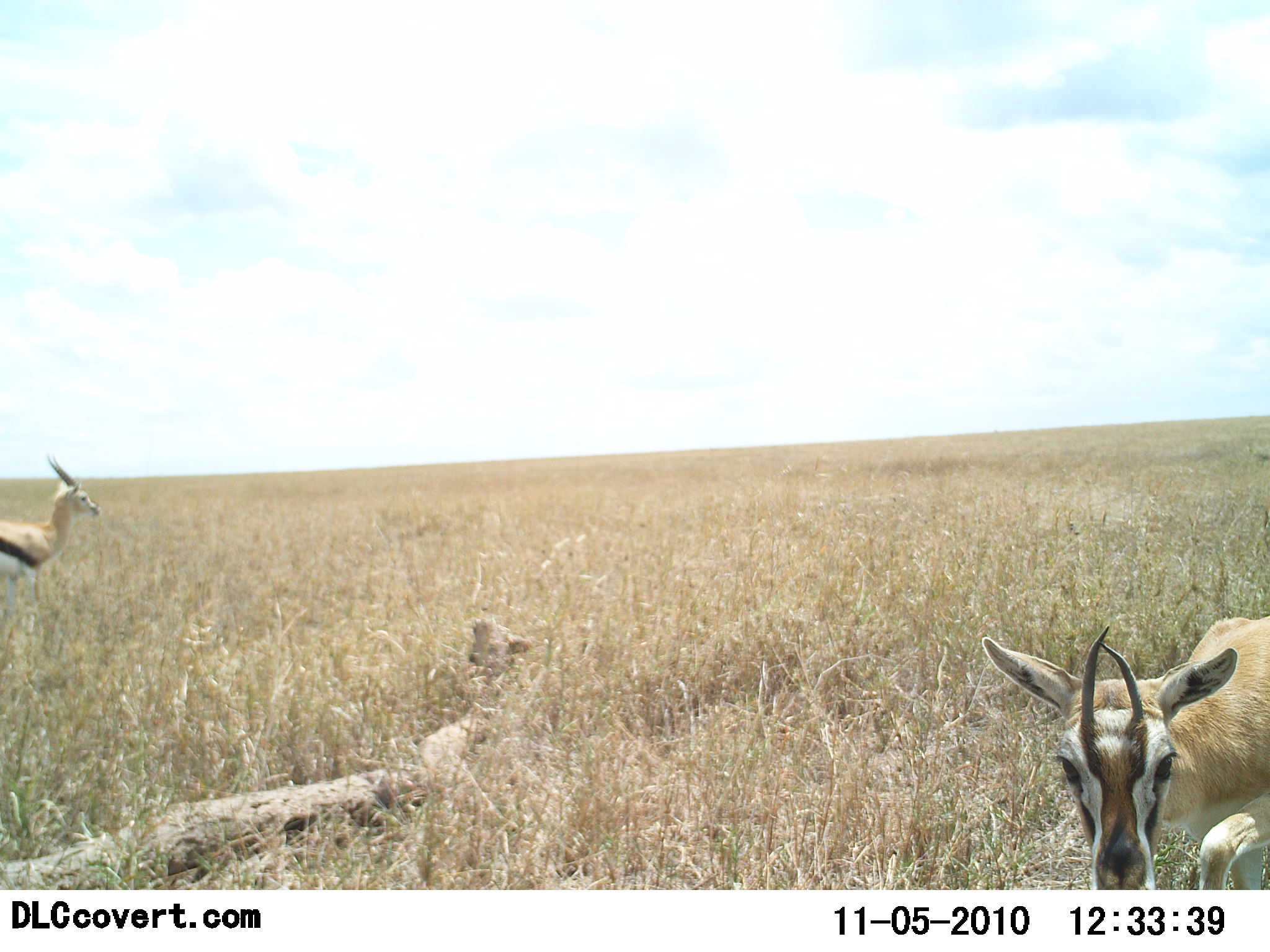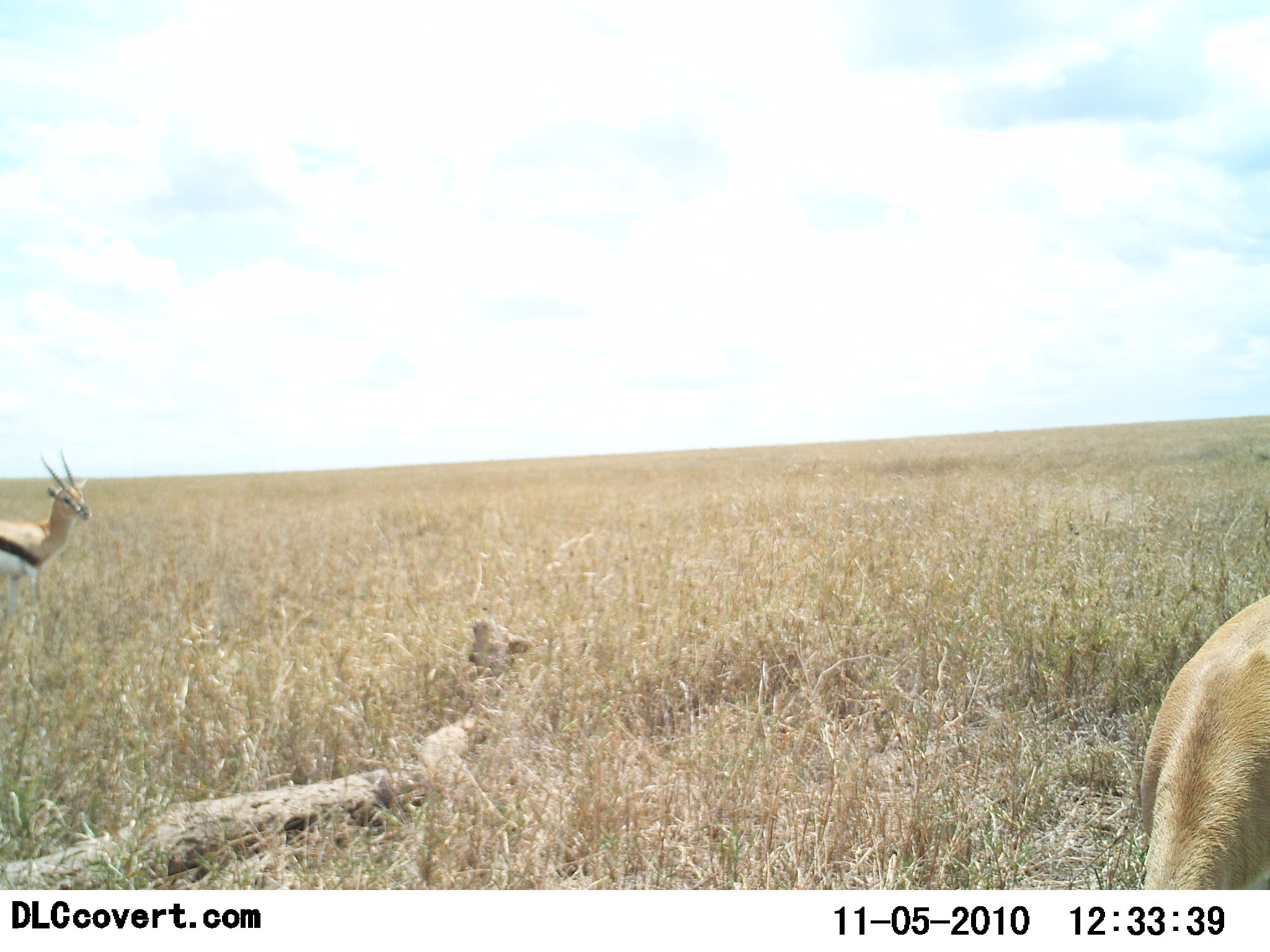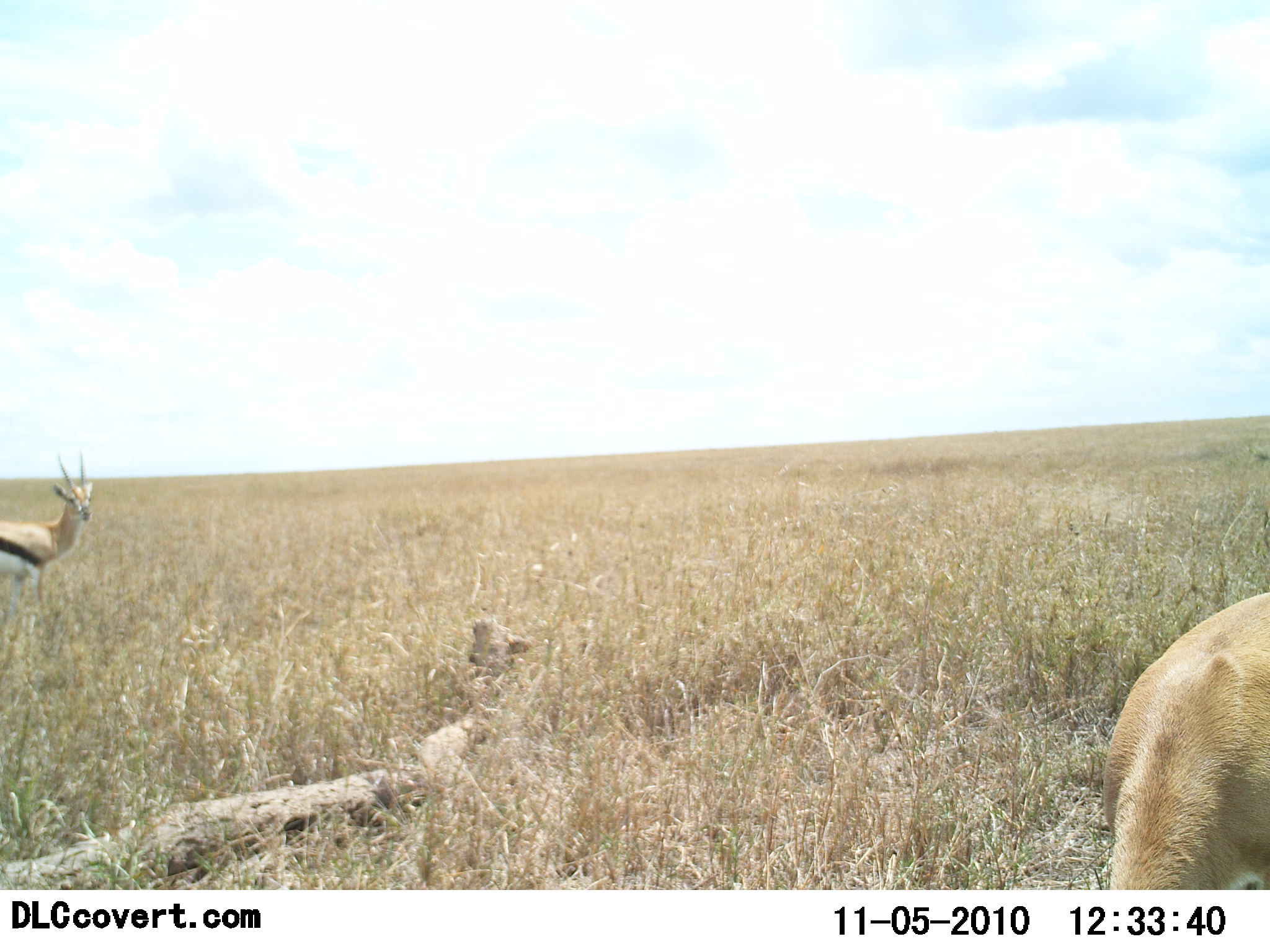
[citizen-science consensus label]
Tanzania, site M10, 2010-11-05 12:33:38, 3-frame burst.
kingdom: Animalia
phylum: Chordata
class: Mammalia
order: Artiodactyla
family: Bovidae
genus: Eudorcas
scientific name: Eudorcas thomsonii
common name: thomson's gazelle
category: gazellethomsons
Gazellethomsons (thomson's gazelle) (Eudorcas thomsonii), count 2. Behavior (volunteer vote fractions): standing 78%, resting 6%, moving 6%, interacting 6%. Young present (vote fraction): 0%. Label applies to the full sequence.